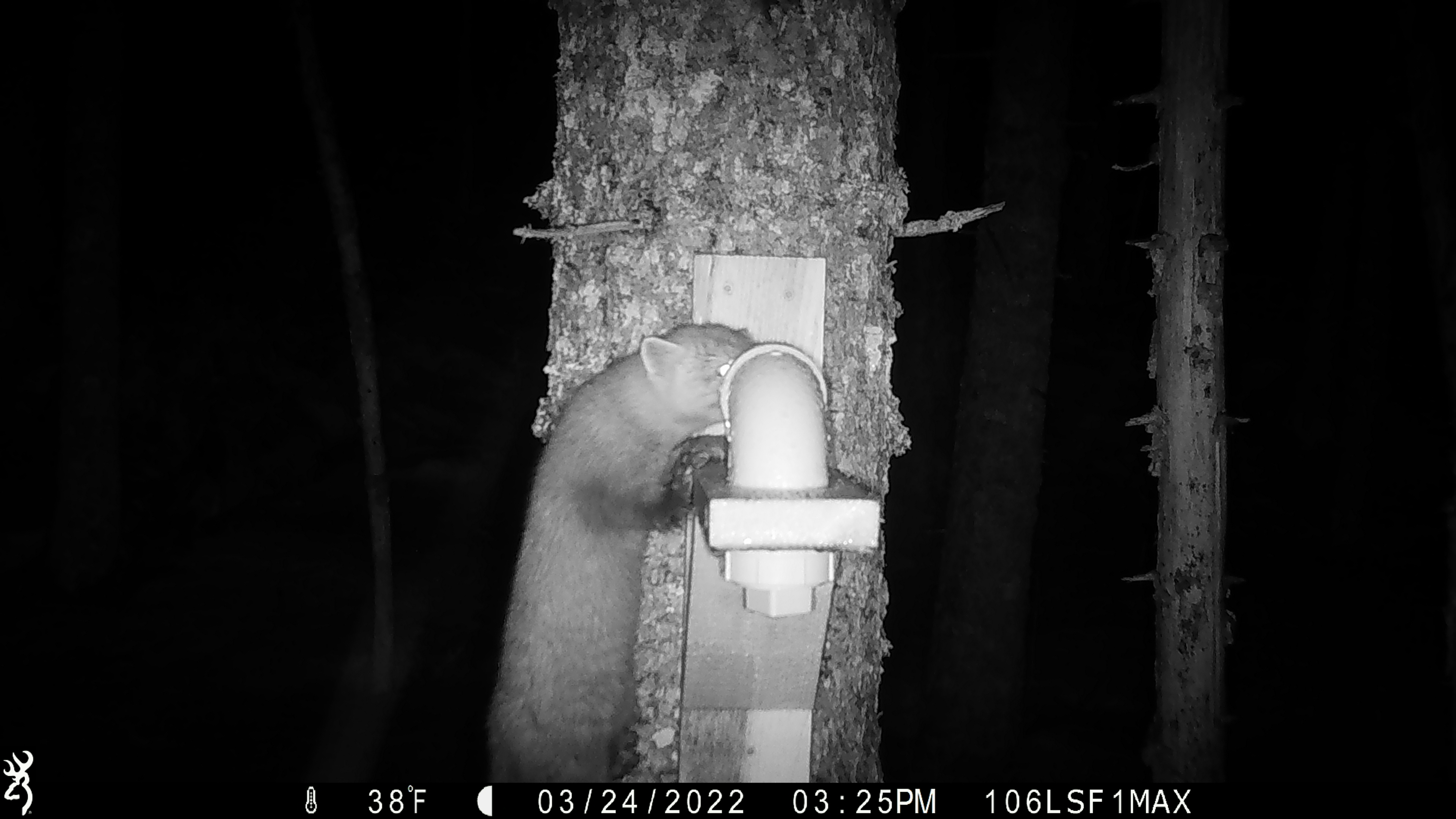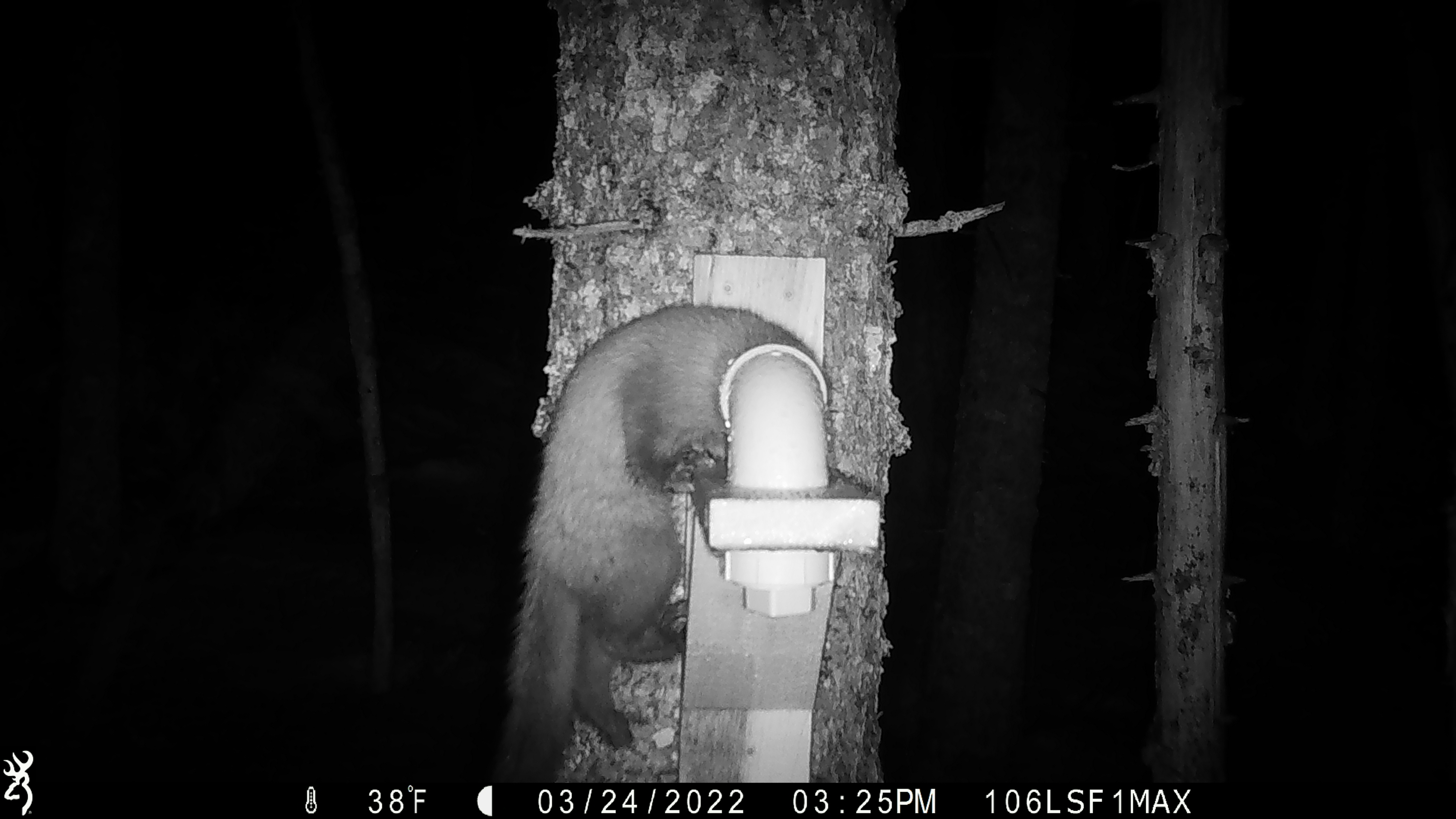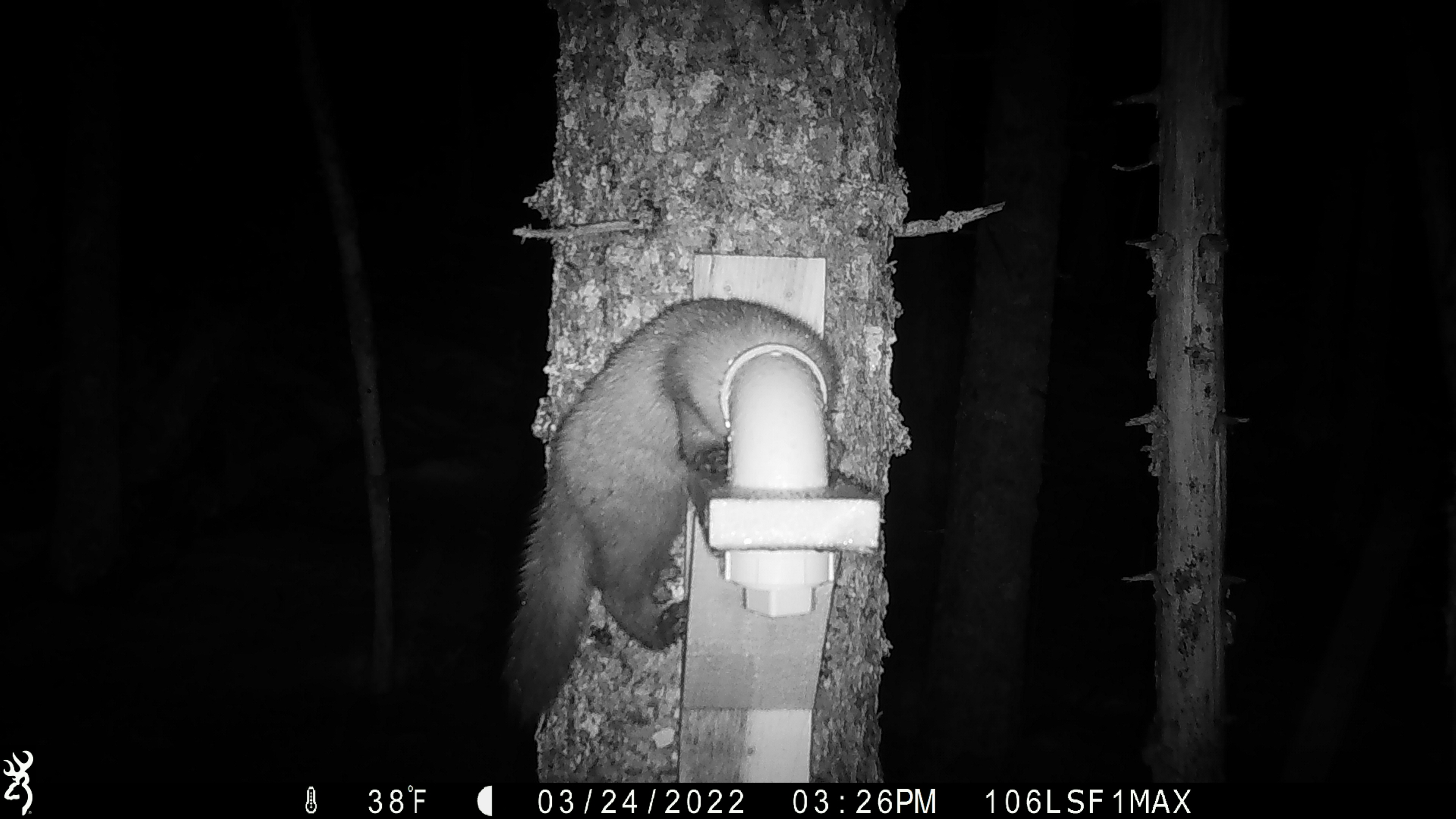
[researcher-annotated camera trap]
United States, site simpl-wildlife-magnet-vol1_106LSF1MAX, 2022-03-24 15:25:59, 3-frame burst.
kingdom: Animalia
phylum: Chordata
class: Mammalia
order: Carnivora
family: Mustelidae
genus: Martes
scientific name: Martes americana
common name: american marten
American marten (Martes americana).